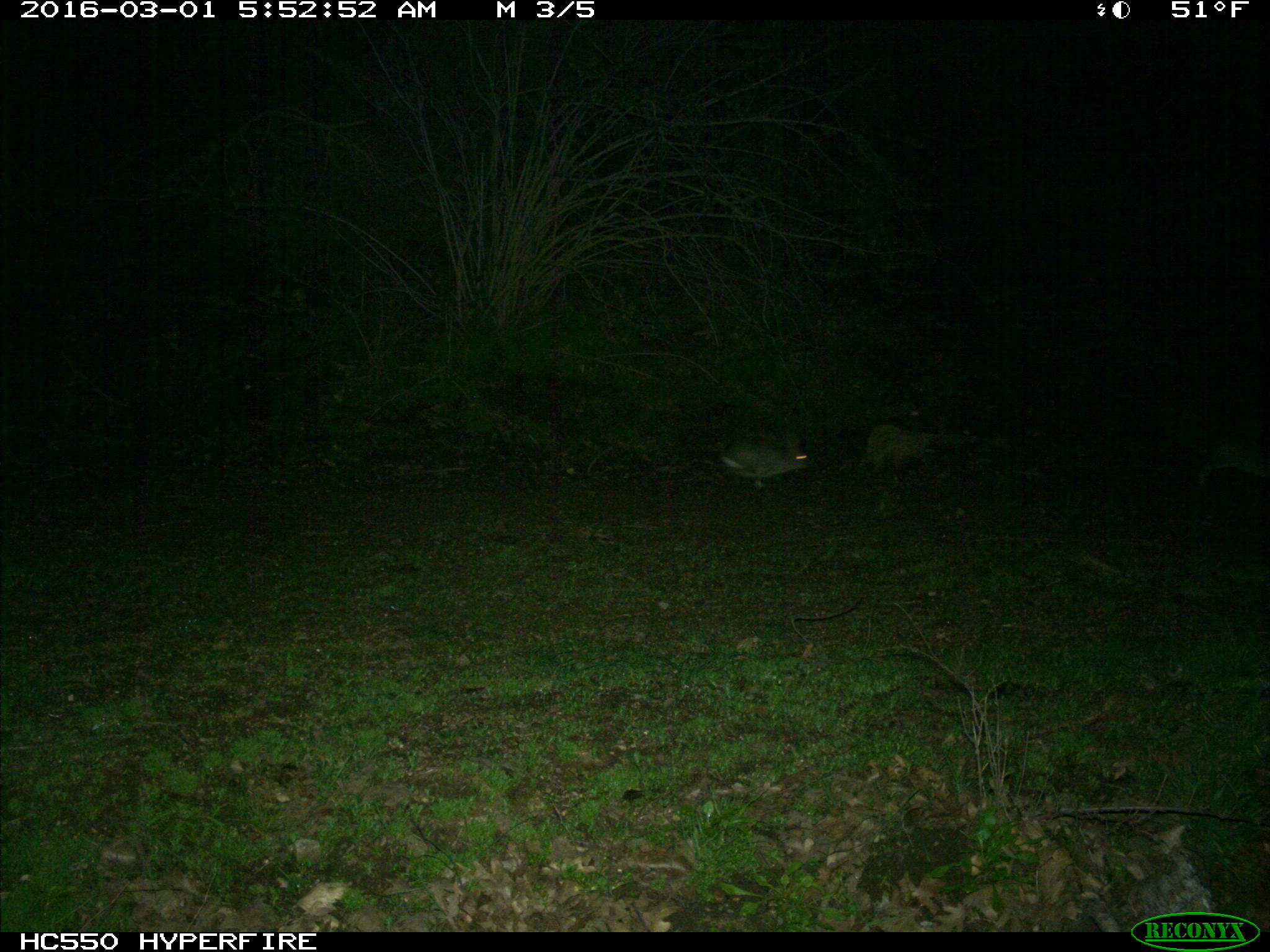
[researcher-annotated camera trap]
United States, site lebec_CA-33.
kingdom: Animalia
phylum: Chordata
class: Mammalia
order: Lagomorpha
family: Leporidae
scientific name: Leporidae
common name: rabbits and hares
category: unidentified rabbit